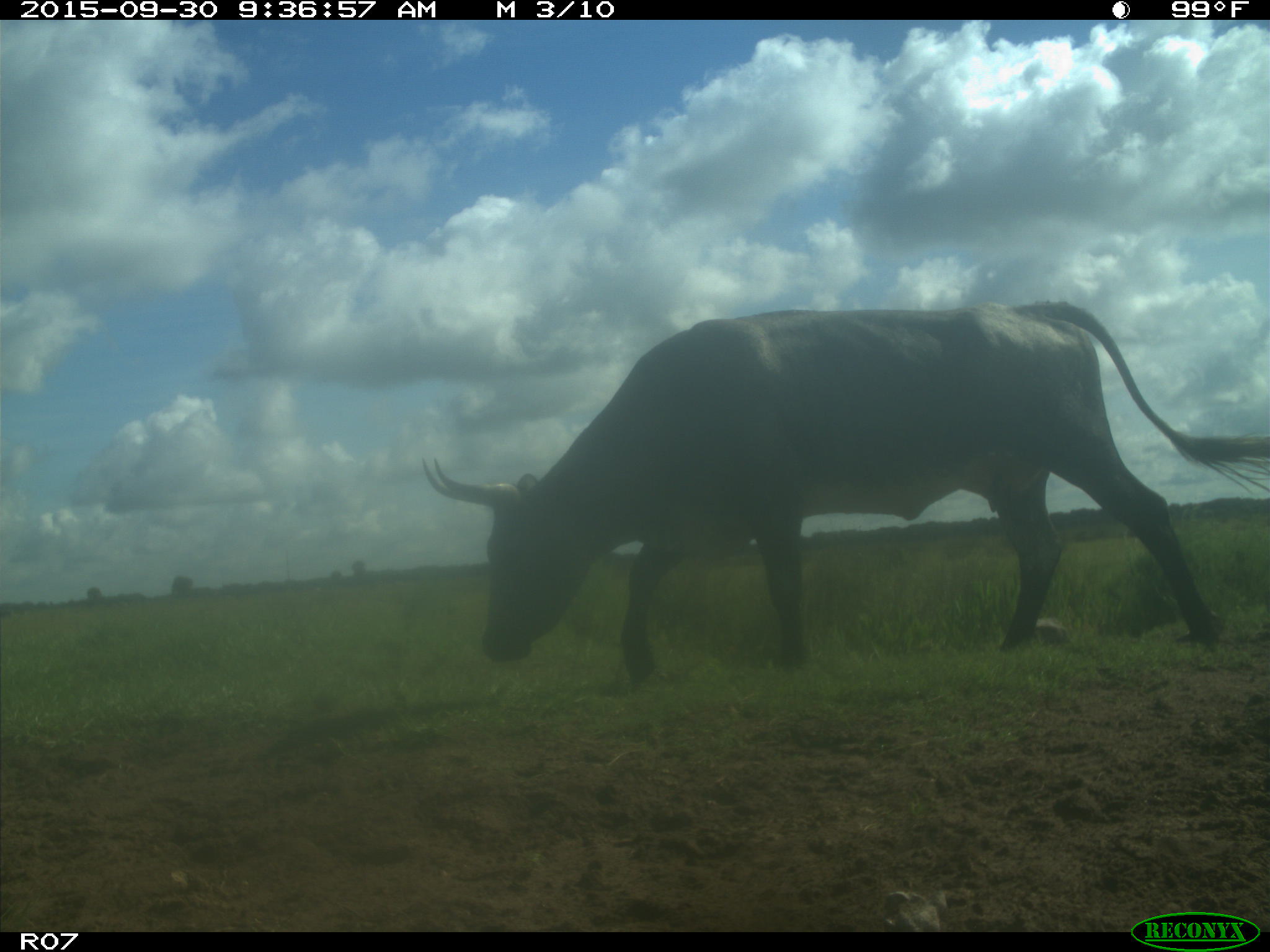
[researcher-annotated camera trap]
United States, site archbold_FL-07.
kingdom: Animalia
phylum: Chordata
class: Mammalia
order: Artiodactyla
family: Bovidae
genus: Bos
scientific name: Bos taurus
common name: domestic cow